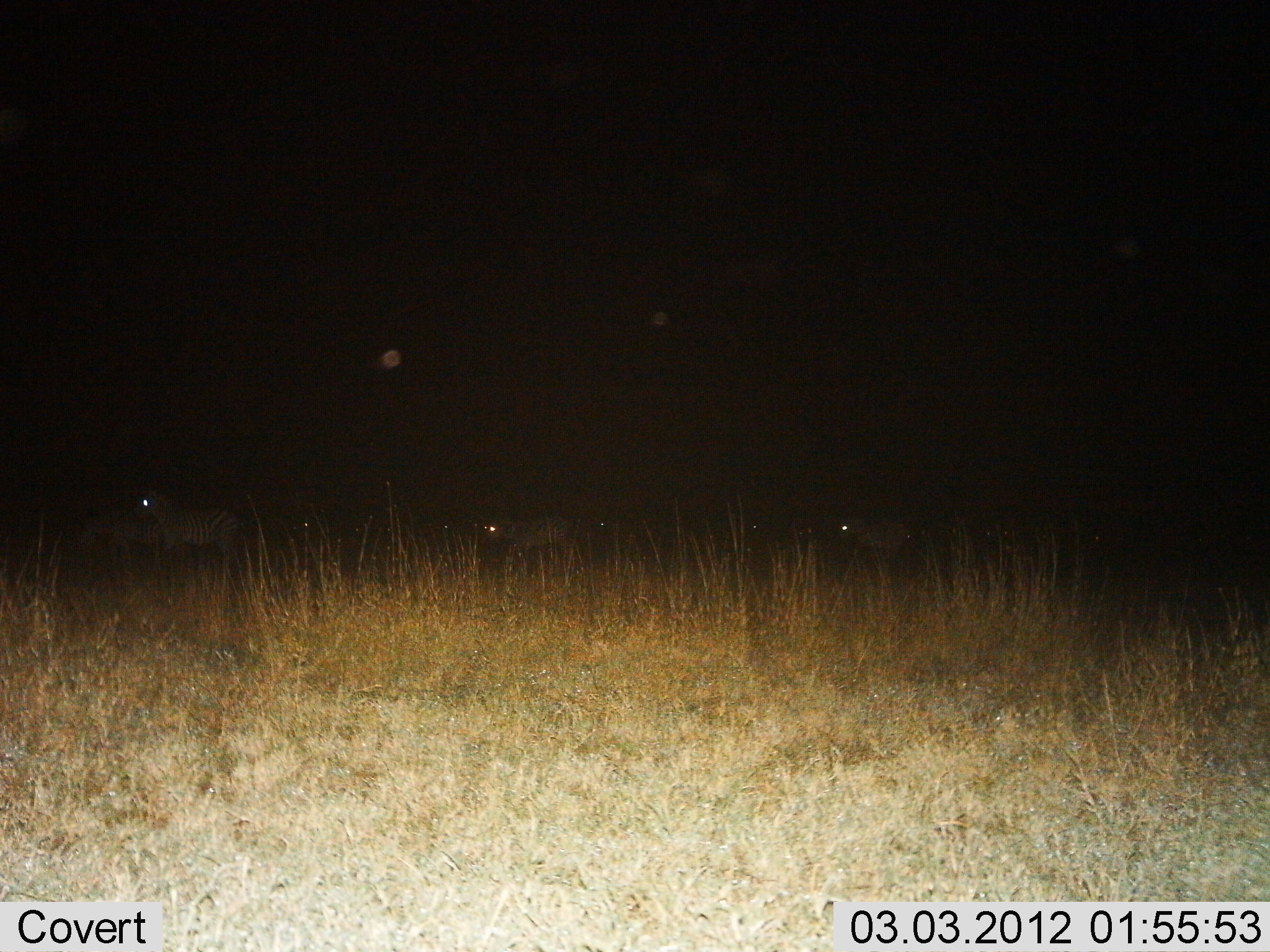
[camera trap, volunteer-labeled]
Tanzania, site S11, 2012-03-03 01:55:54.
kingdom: Animalia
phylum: Chordata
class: Mammalia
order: Perissodactyla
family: Equidae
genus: Equus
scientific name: Equus quagga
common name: plains zebra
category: zebra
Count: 4.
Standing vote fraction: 15%.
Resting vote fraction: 0%.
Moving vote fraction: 92%.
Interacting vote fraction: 0%.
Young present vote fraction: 8%.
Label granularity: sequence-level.